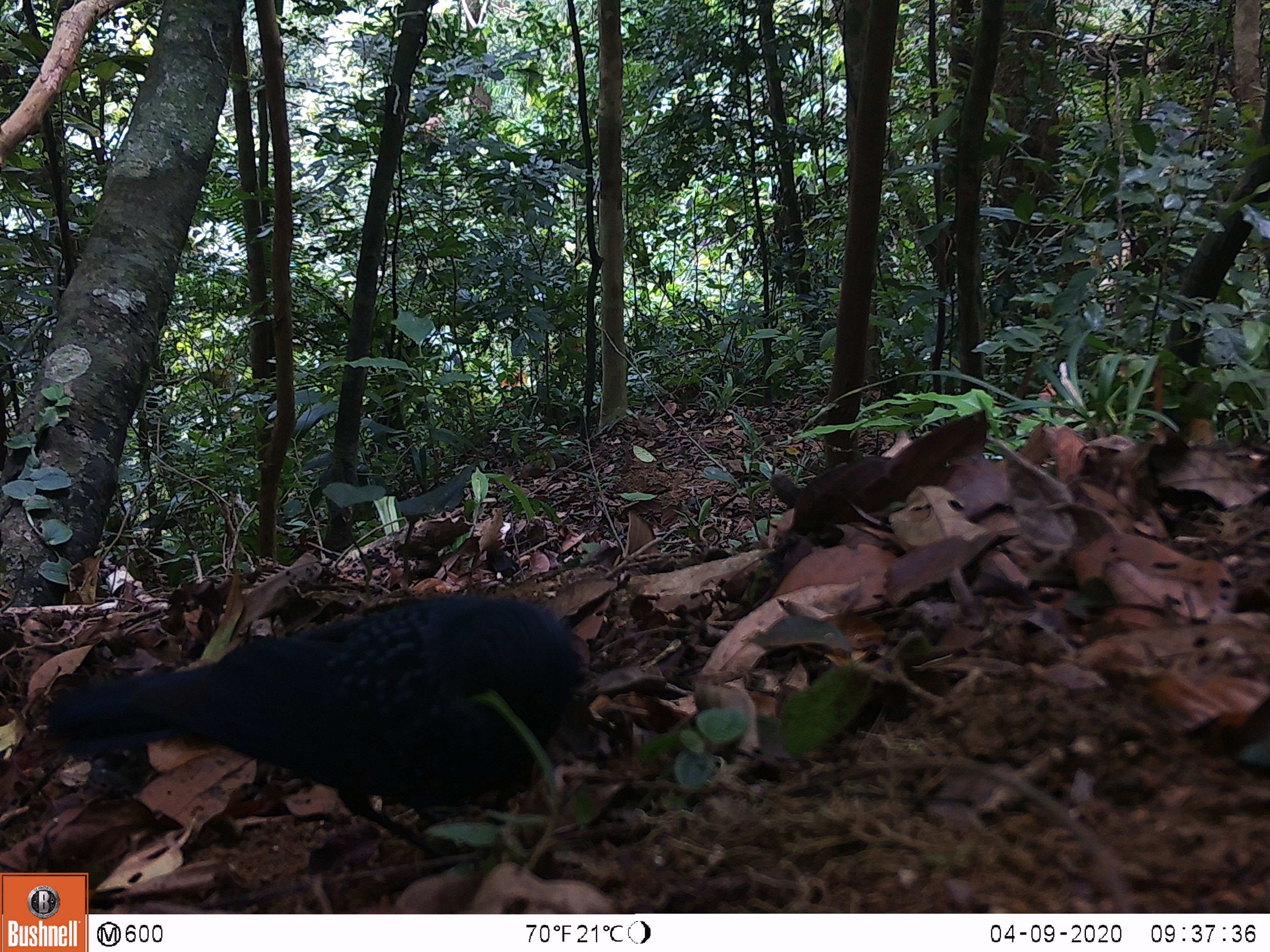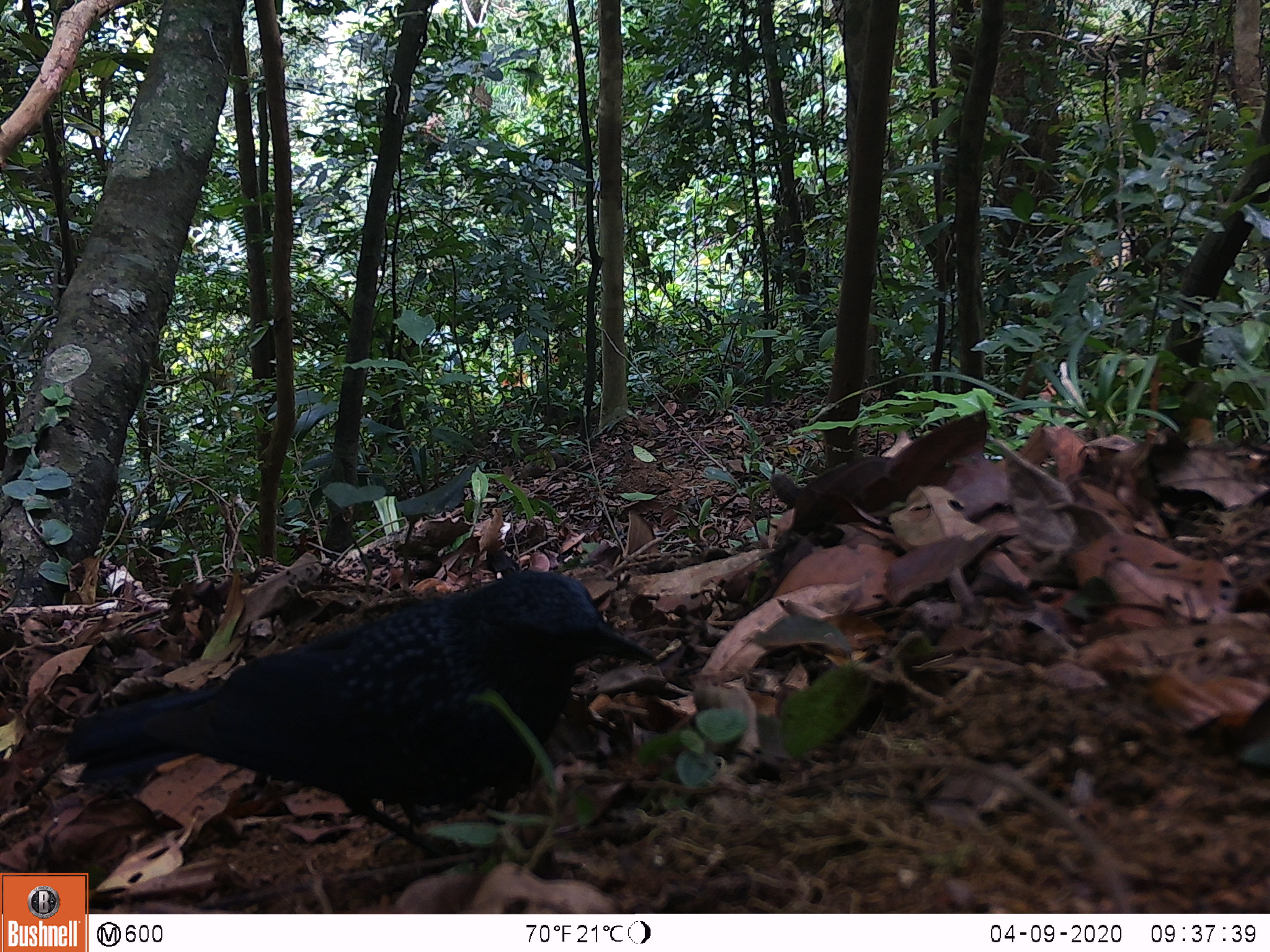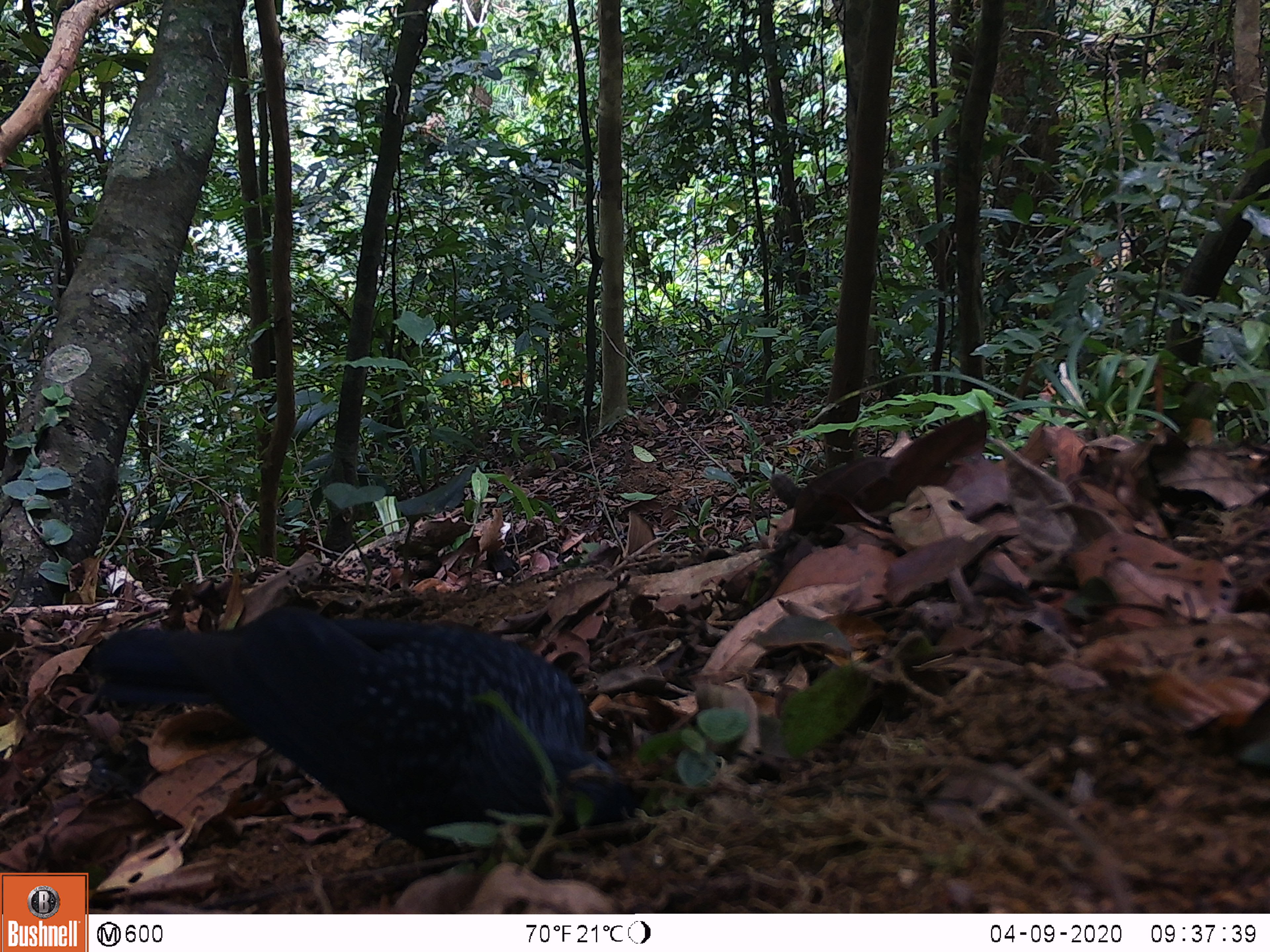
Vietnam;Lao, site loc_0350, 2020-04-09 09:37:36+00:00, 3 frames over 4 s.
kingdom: Animalia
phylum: Chordata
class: Aves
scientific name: Aves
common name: bird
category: unidentified bird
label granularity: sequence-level